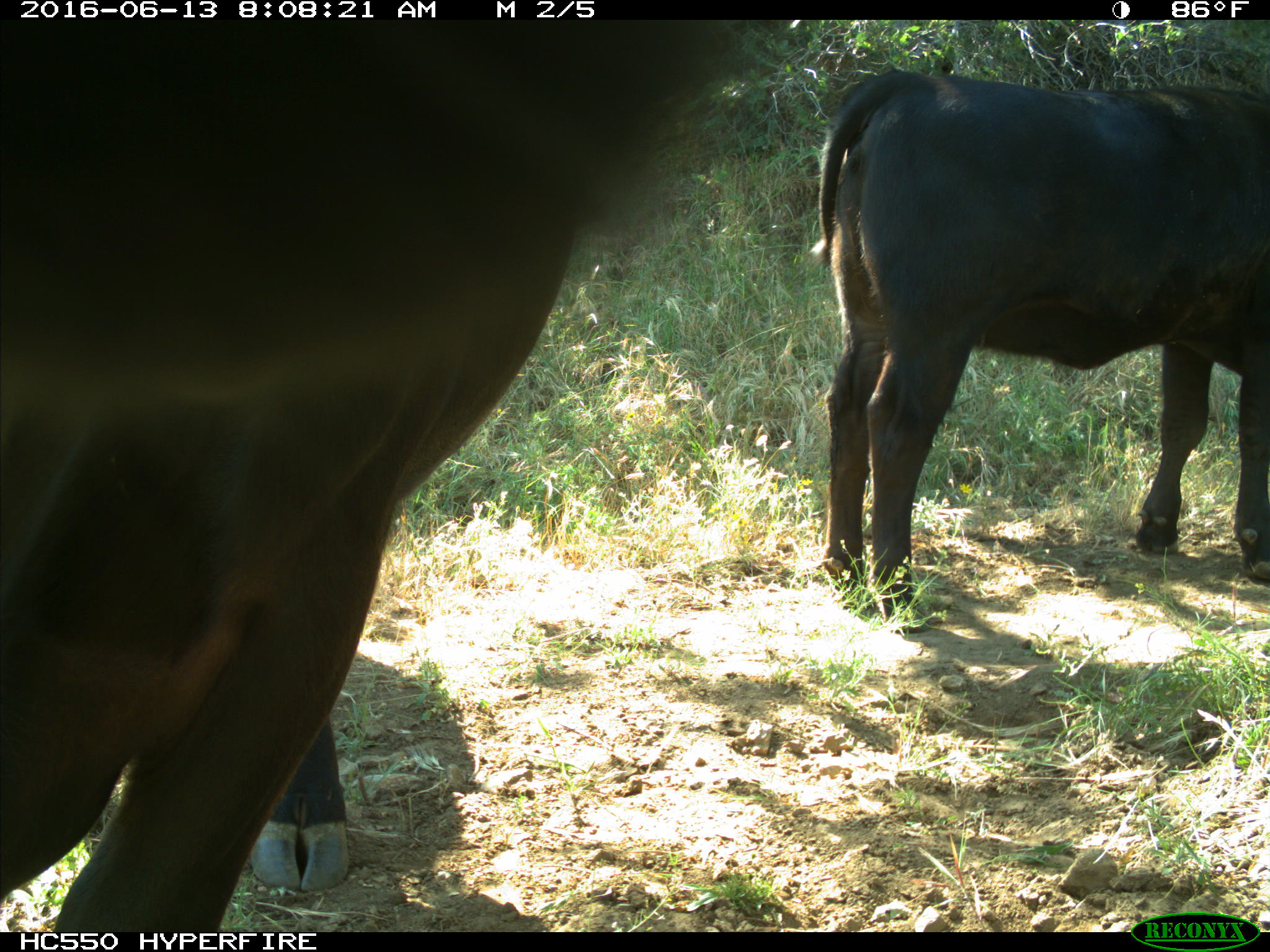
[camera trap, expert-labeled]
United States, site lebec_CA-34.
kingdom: Animalia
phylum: Chordata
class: Mammalia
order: Artiodactyla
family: Bovidae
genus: Bos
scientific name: Bos taurus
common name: domestic cow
Bos taurus (domestic cow).